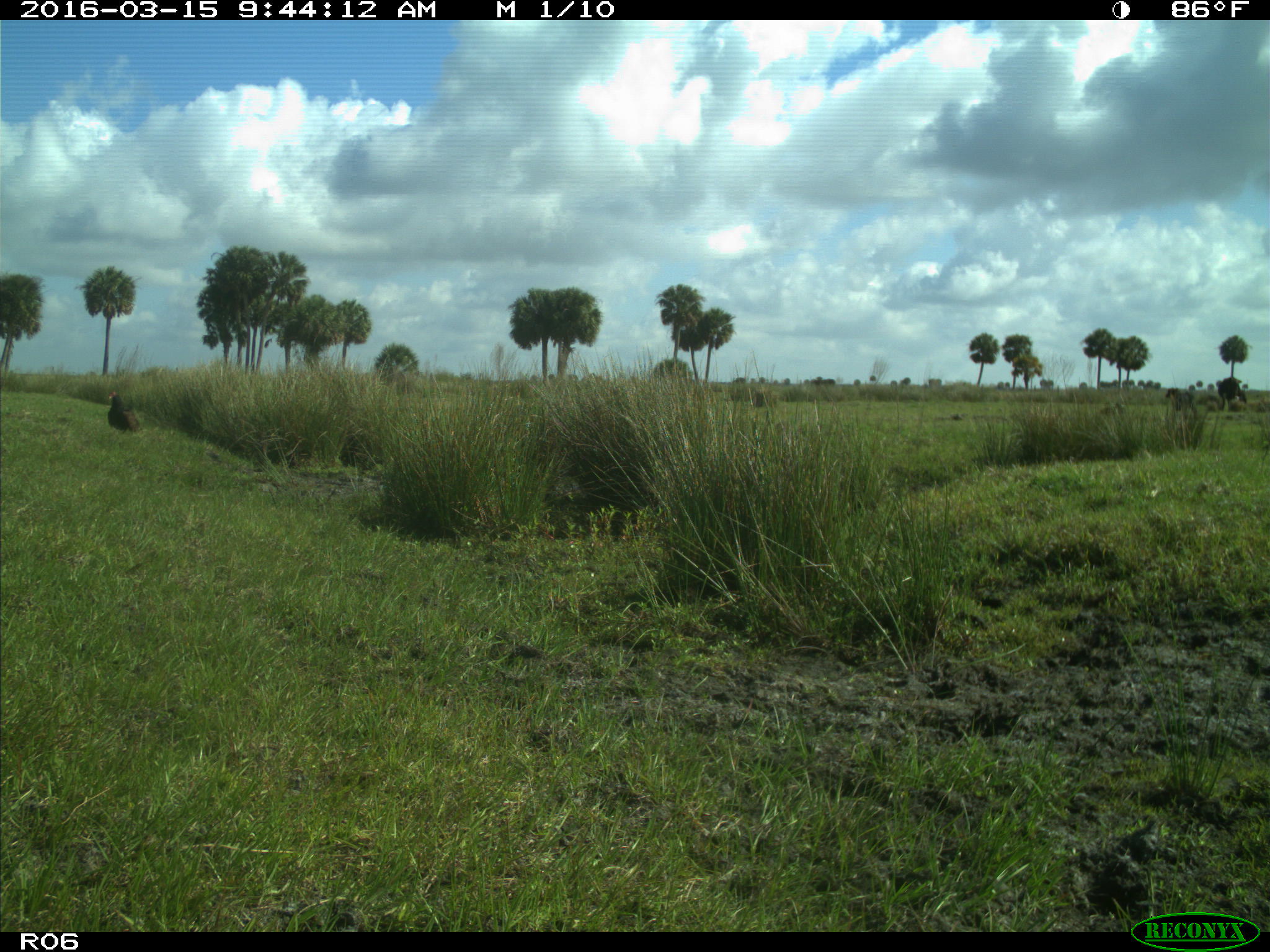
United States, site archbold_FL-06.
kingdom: Animalia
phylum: Chordata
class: Mammalia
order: Artiodactyla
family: Bovidae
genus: Bos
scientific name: Bos taurus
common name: domestic cow